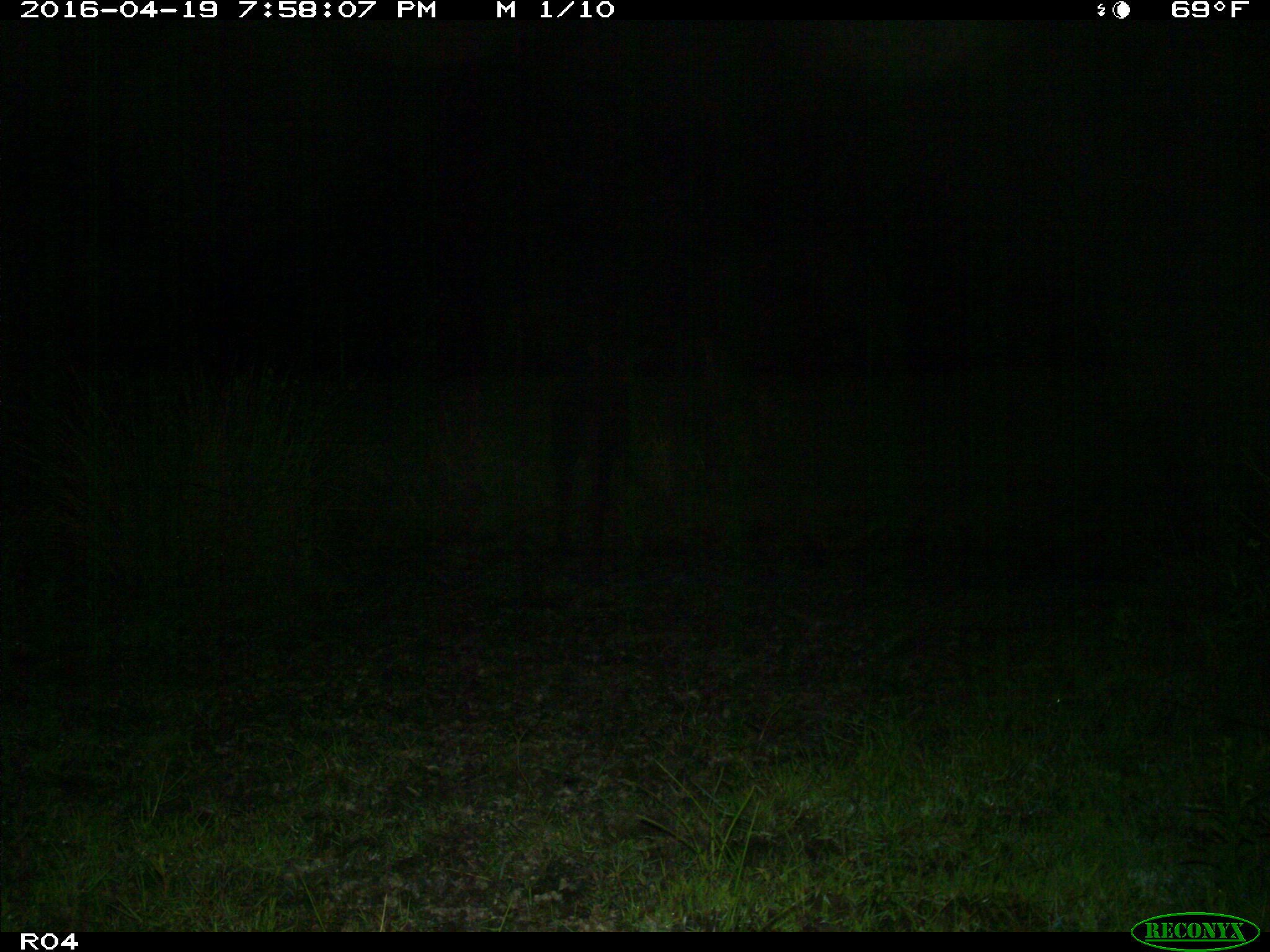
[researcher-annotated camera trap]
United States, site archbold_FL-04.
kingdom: Animalia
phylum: Chordata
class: Mammalia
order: Artiodactyla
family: Bovidae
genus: Bos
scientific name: Bos taurus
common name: domestic cow